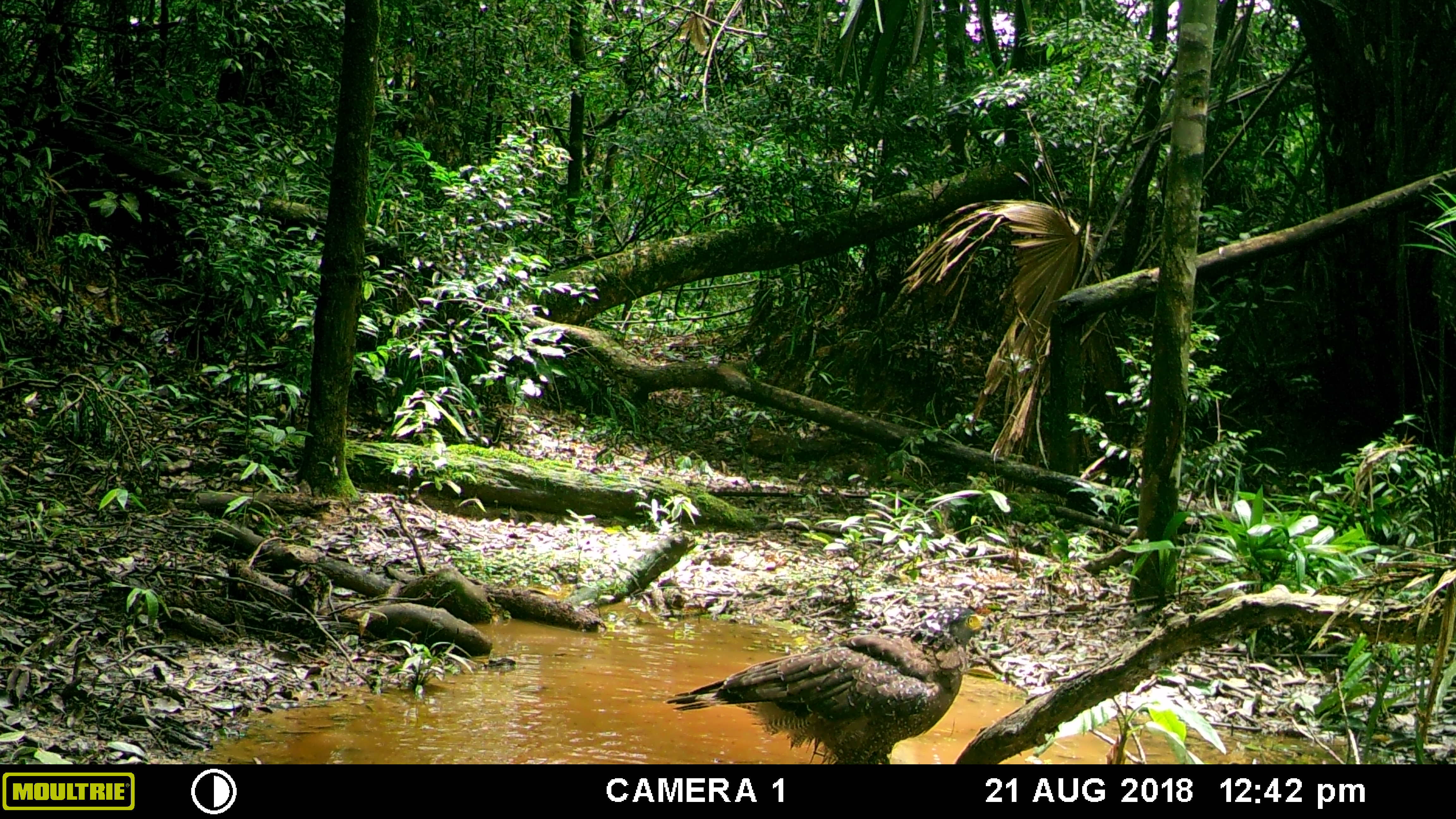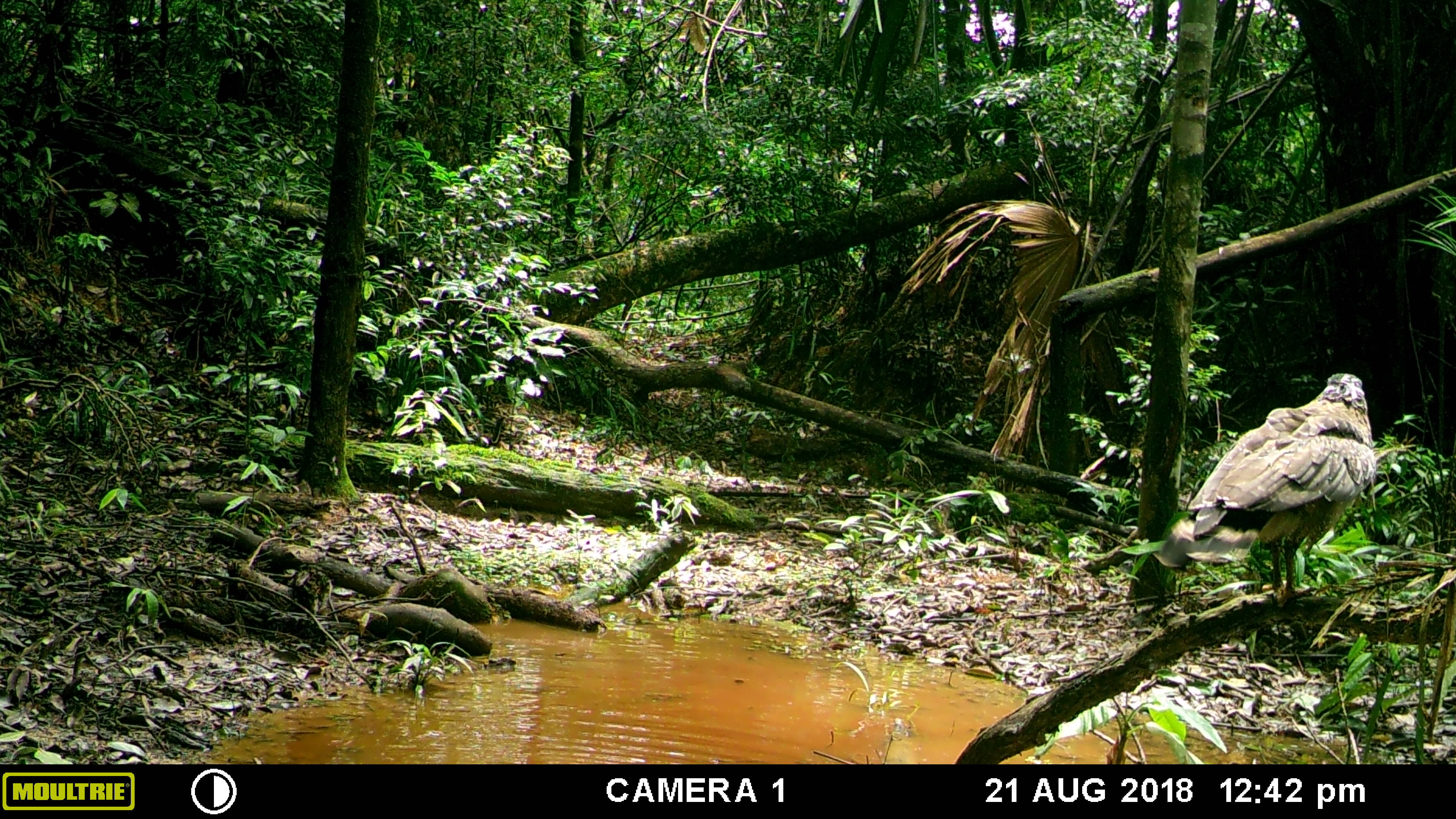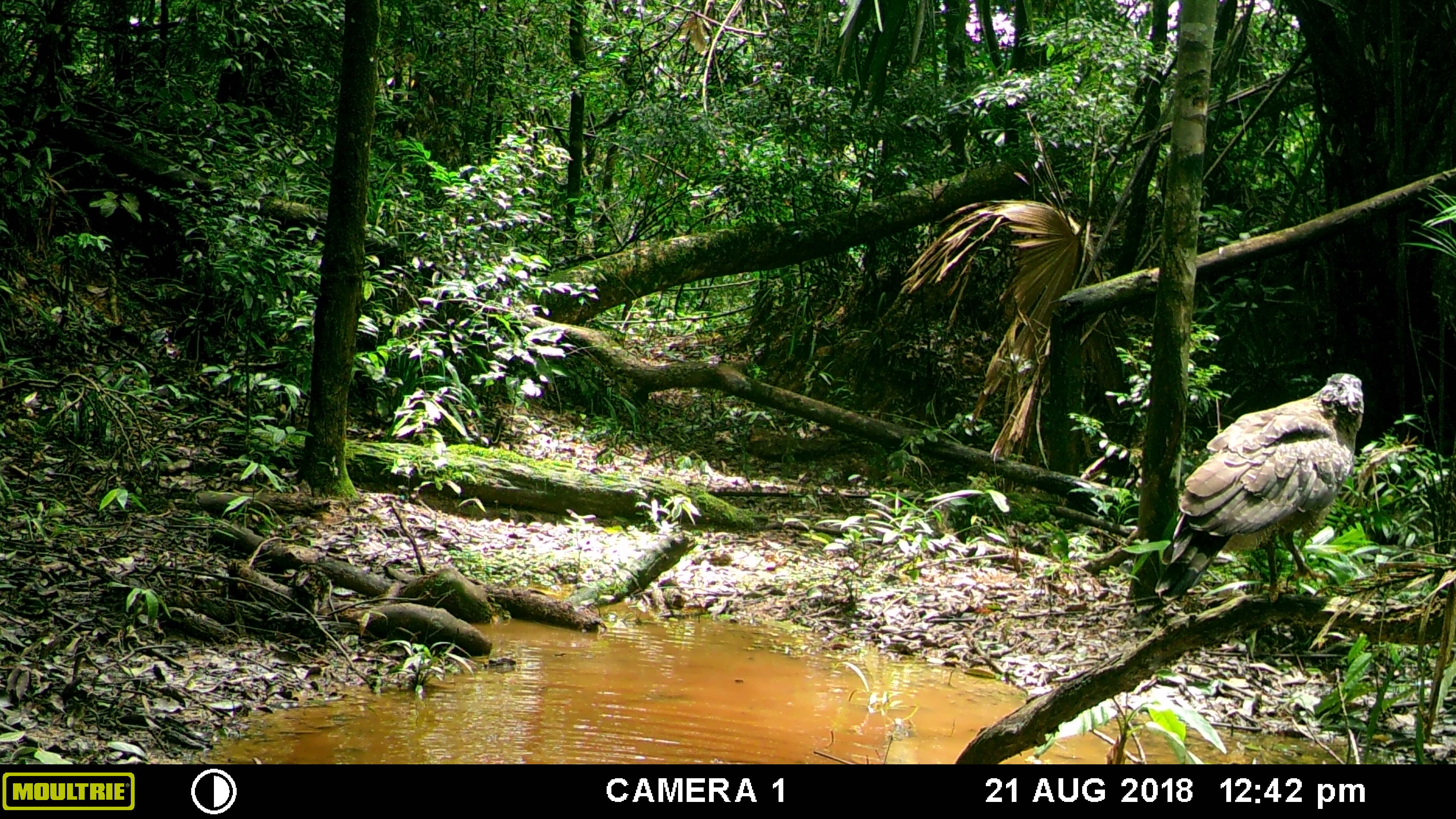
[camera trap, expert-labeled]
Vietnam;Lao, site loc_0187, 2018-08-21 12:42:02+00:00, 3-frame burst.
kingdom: Animalia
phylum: Chordata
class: Aves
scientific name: Aves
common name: bird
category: unidentified bird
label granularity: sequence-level